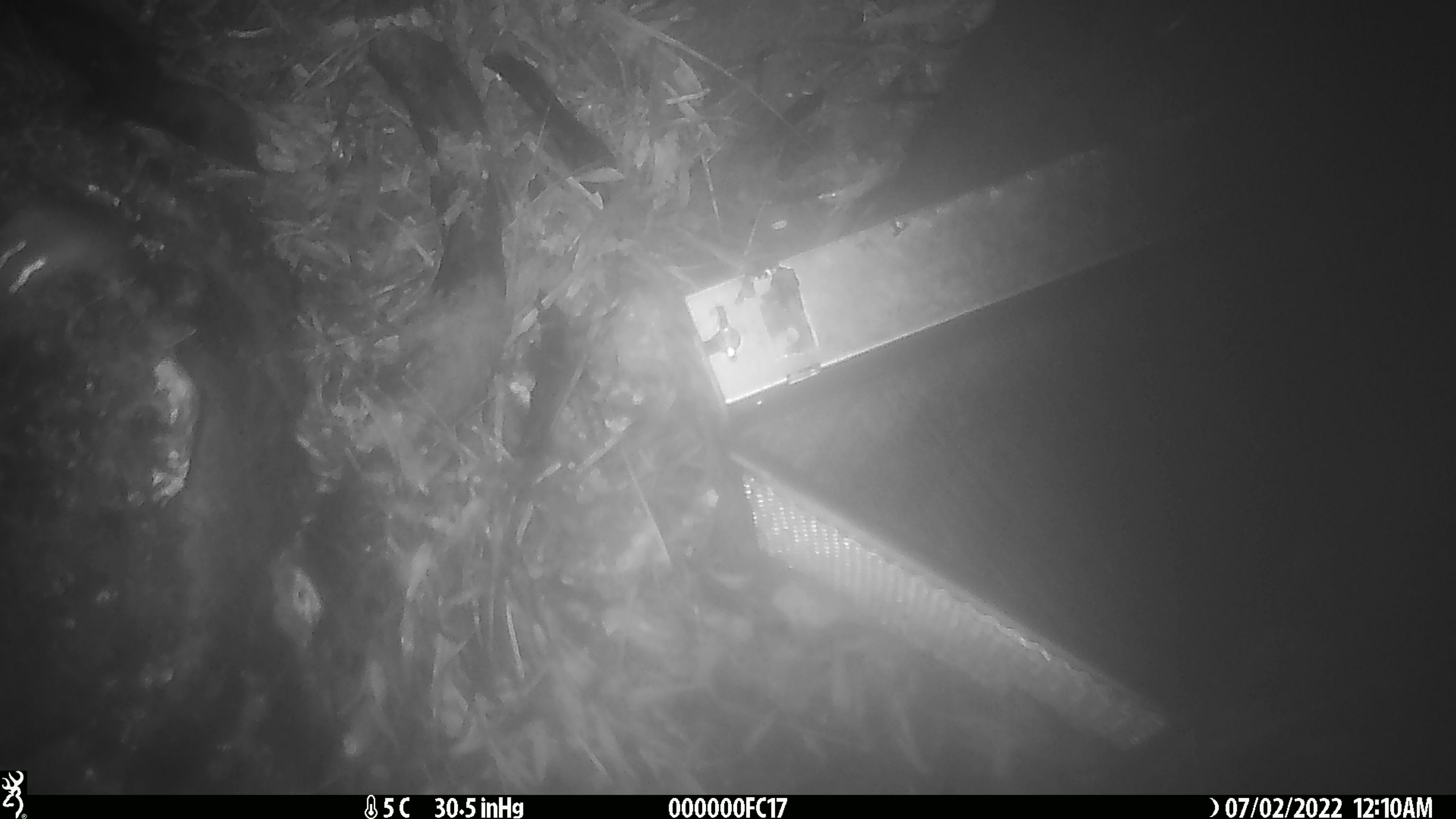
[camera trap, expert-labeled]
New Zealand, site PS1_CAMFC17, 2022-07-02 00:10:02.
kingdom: Animalia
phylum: Chordata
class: Mammalia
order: Rodentia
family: Muridae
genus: Mus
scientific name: Mus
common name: mouse